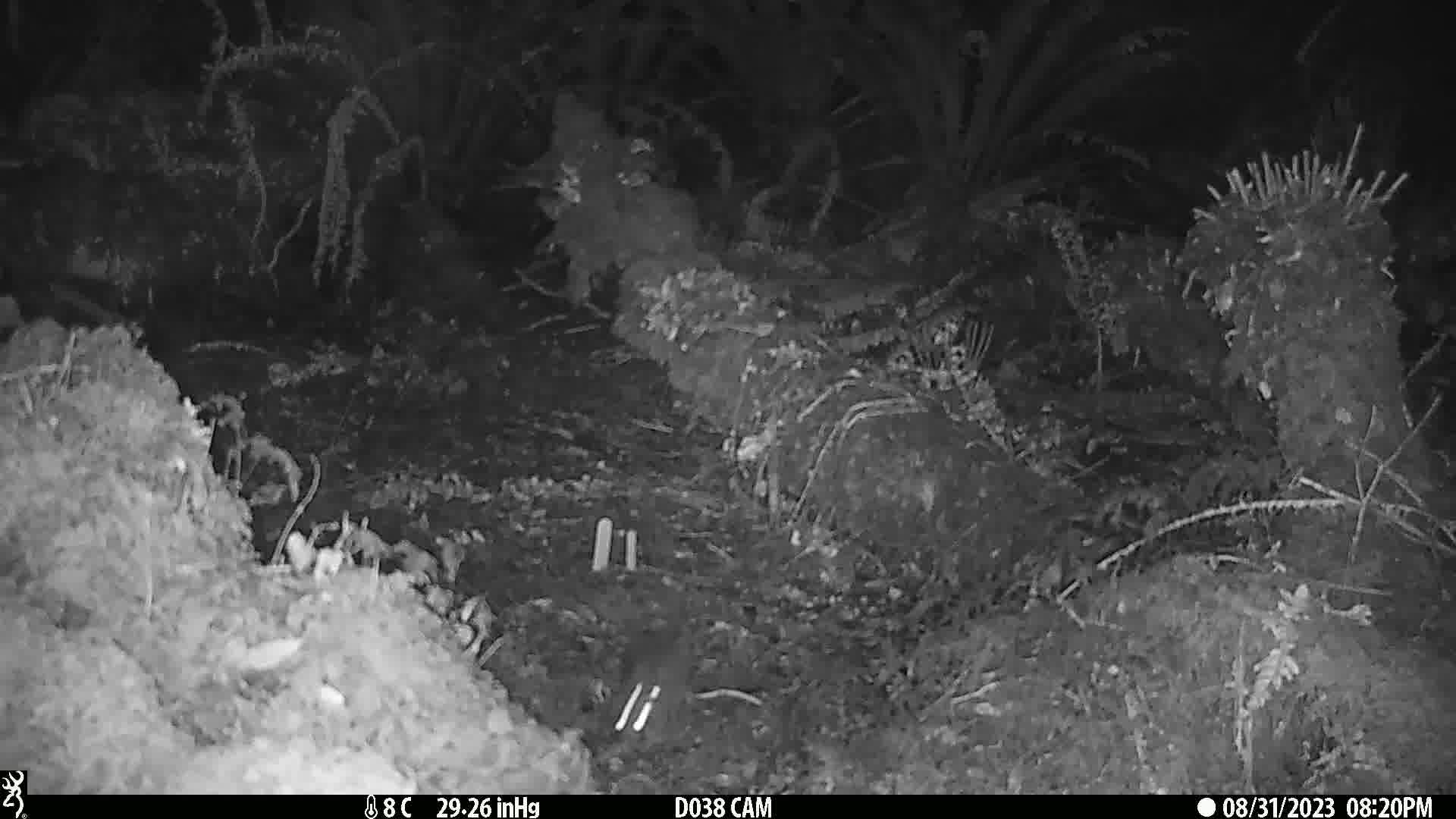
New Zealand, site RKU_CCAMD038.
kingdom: Animalia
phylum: Chordata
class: Mammalia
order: Rodentia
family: Muridae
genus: Rattus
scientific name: Rattus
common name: rat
Rat (Rattus).